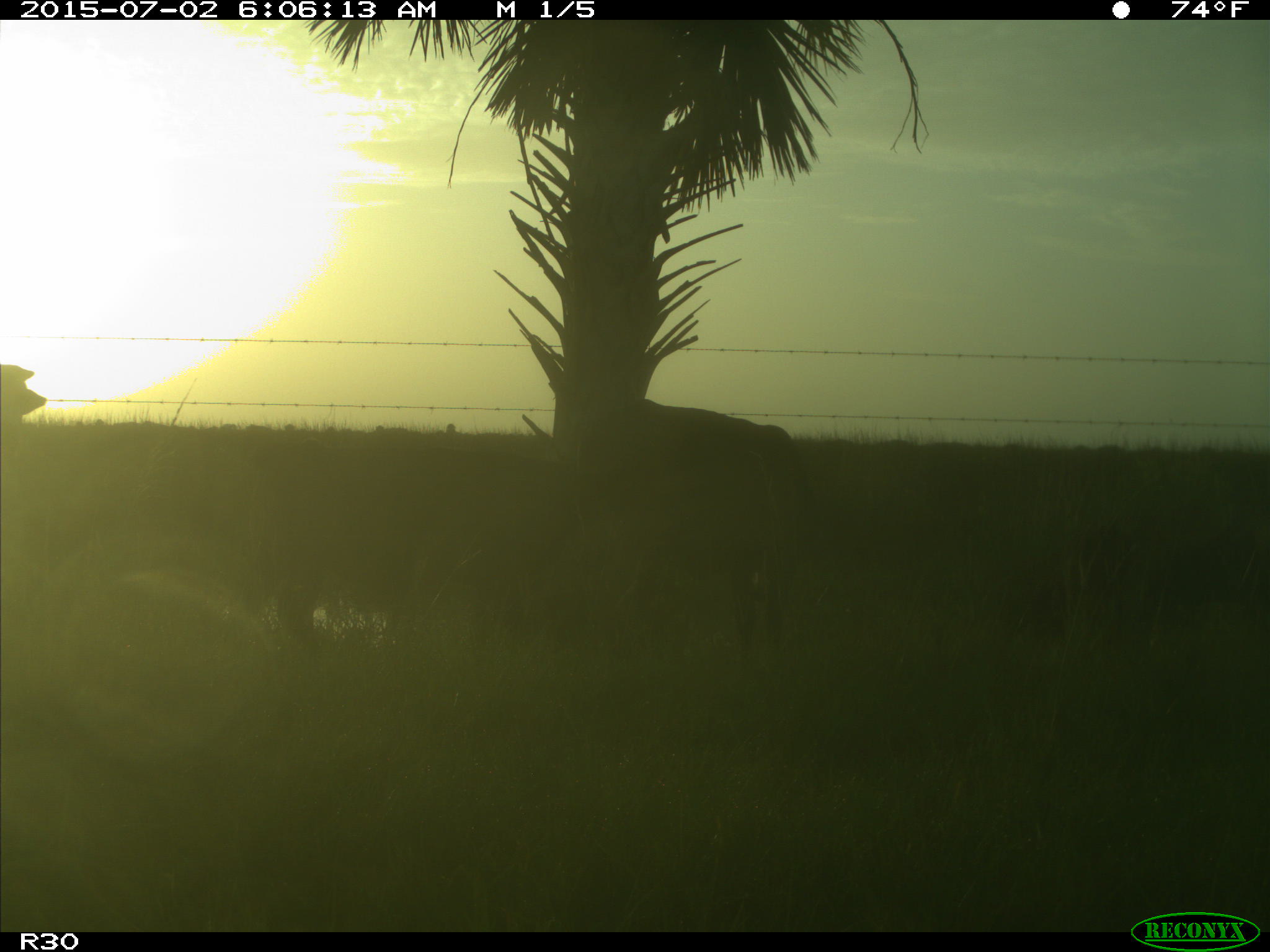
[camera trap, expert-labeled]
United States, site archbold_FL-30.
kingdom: Animalia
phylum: Chordata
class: Mammalia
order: Artiodactyla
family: Bovidae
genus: Bos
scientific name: Bos taurus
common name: domestic cow